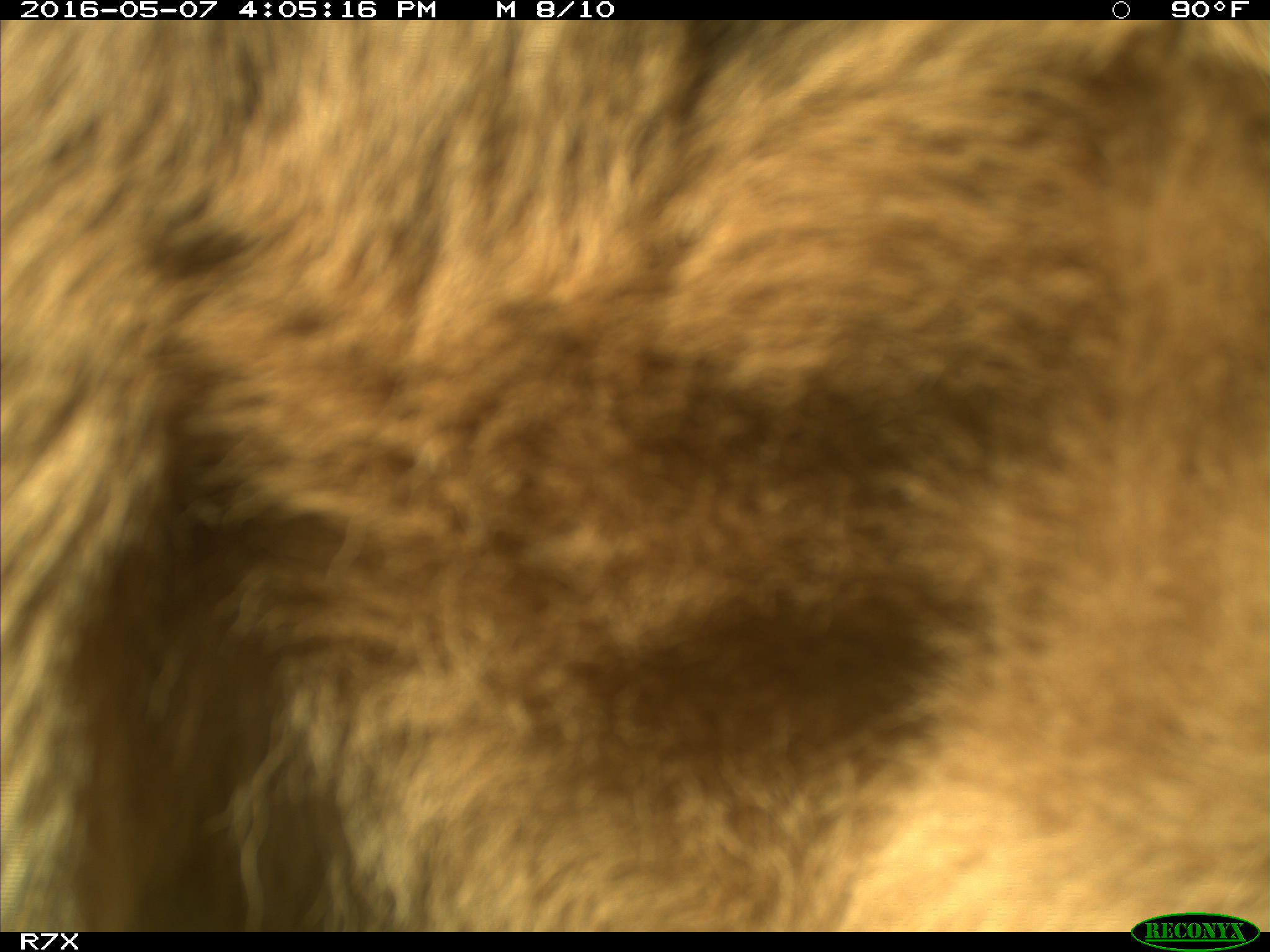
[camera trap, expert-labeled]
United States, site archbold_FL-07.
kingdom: Animalia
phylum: Chordata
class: Mammalia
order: Artiodactyla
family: Bovidae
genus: Bos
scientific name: Bos taurus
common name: domestic cow